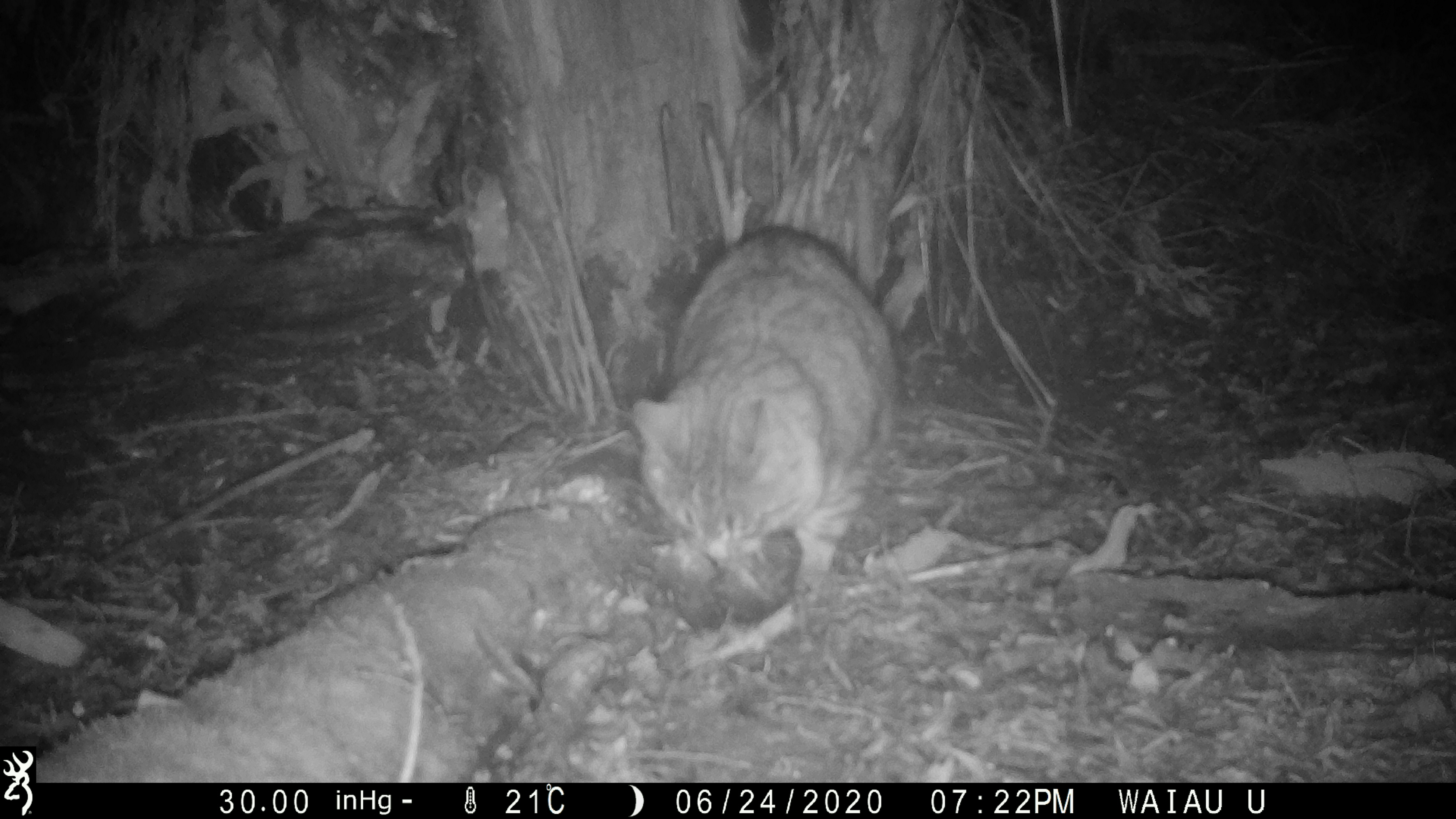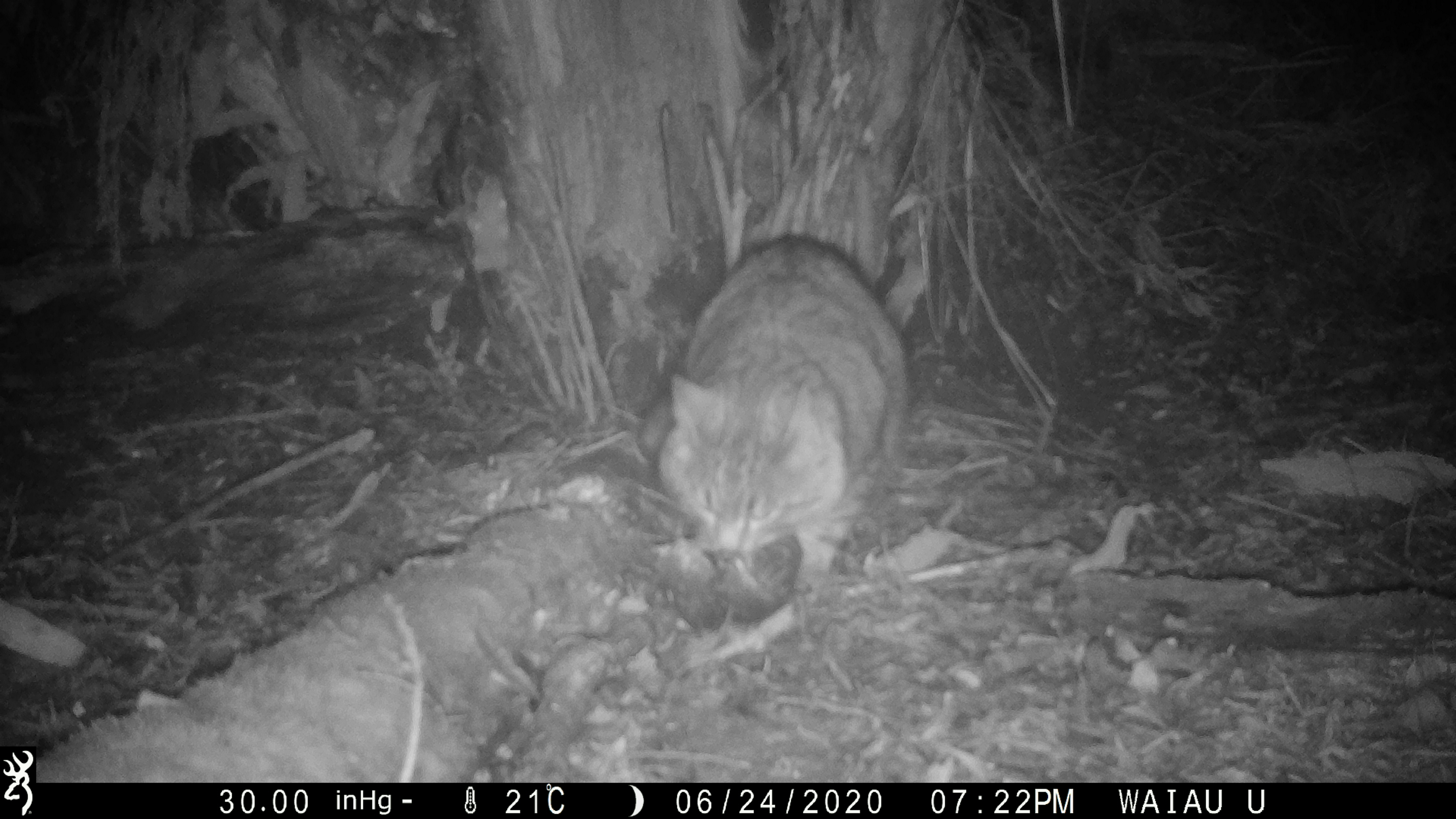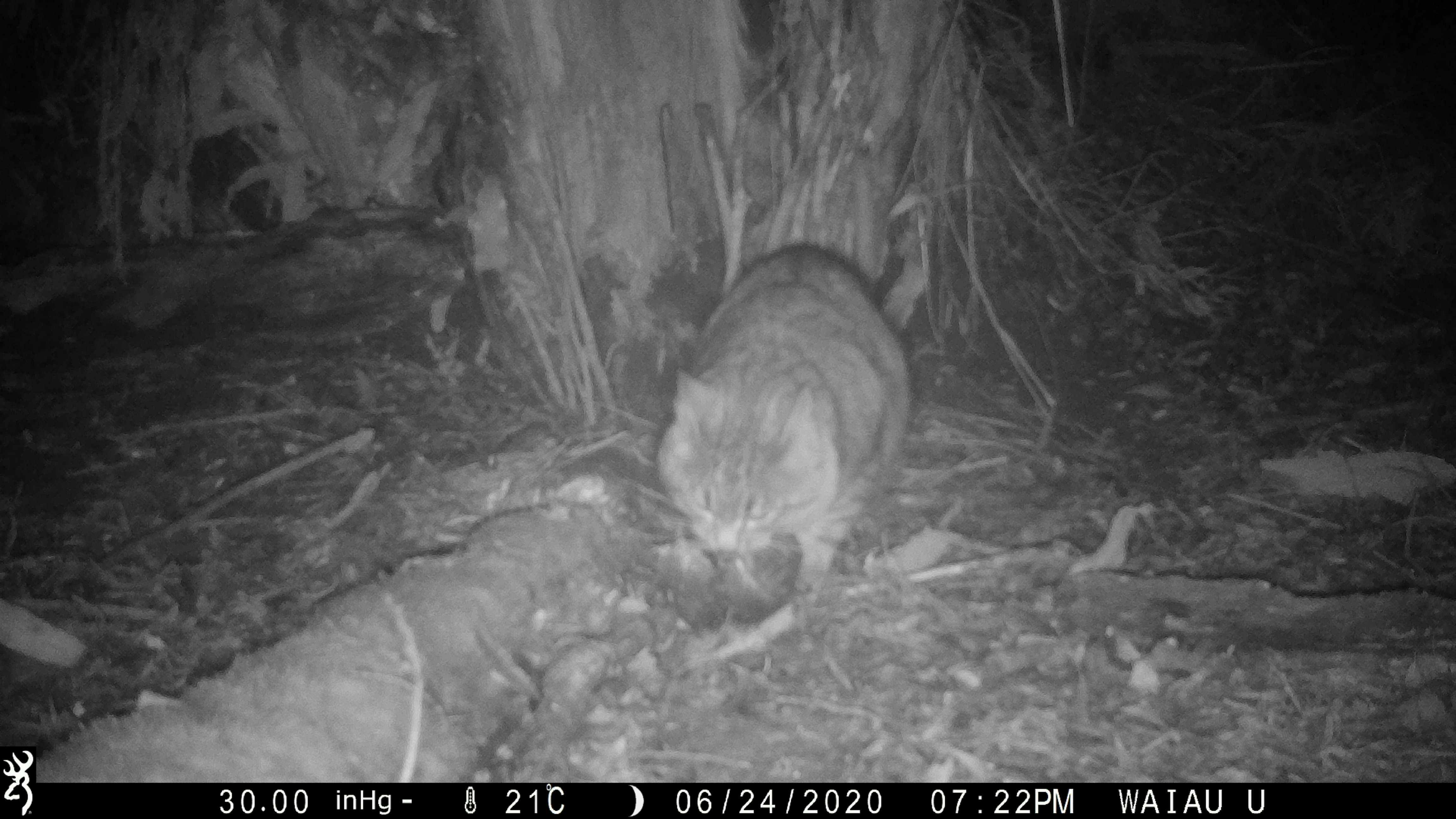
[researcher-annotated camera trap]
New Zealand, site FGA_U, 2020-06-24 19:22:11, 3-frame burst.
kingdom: Animalia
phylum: Chordata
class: Mammalia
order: Carnivora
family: Felidae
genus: Felis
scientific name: Felis catus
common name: domestic cat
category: cat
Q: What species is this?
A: Cat (domestic cat) (Felis catus).